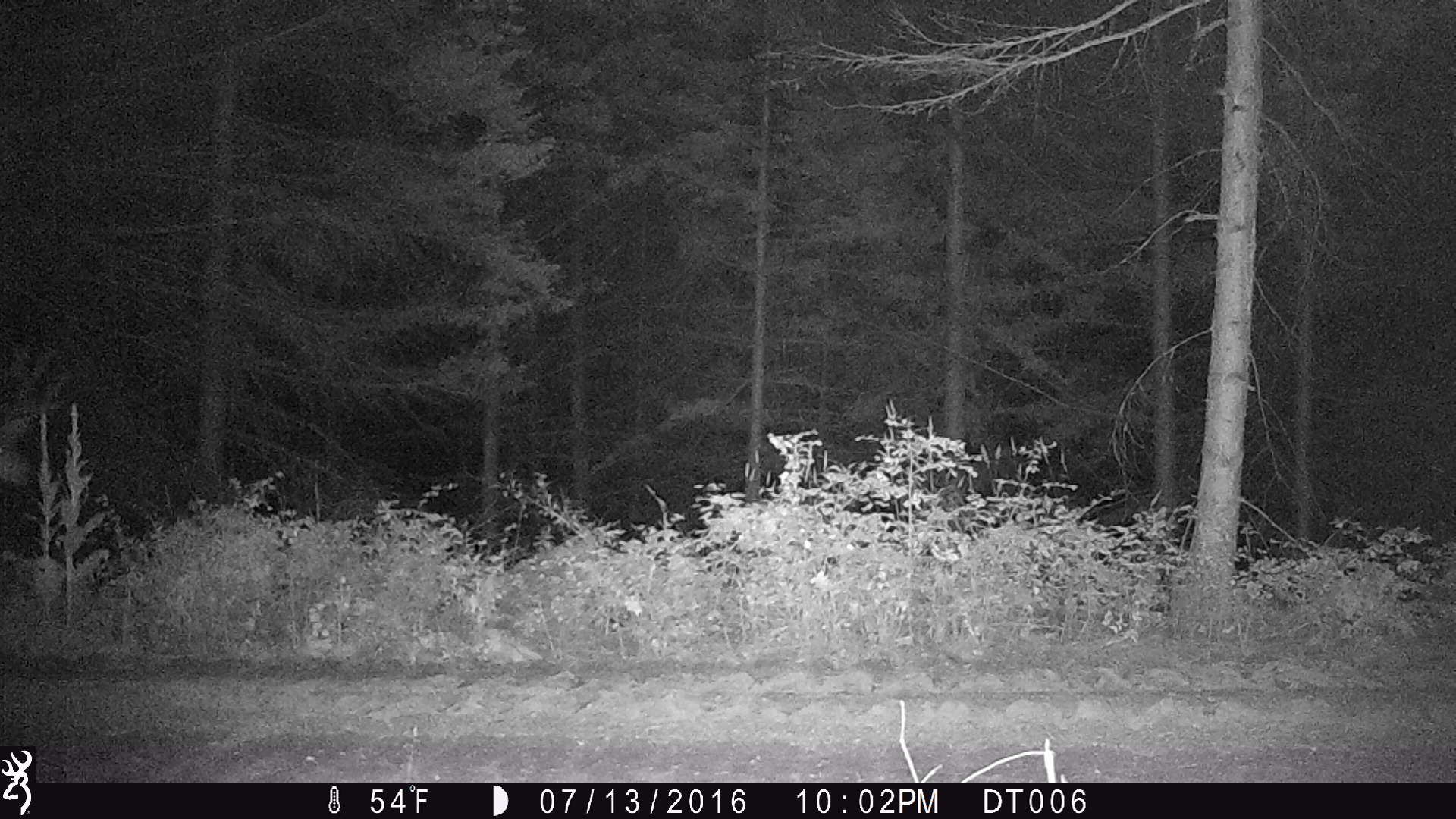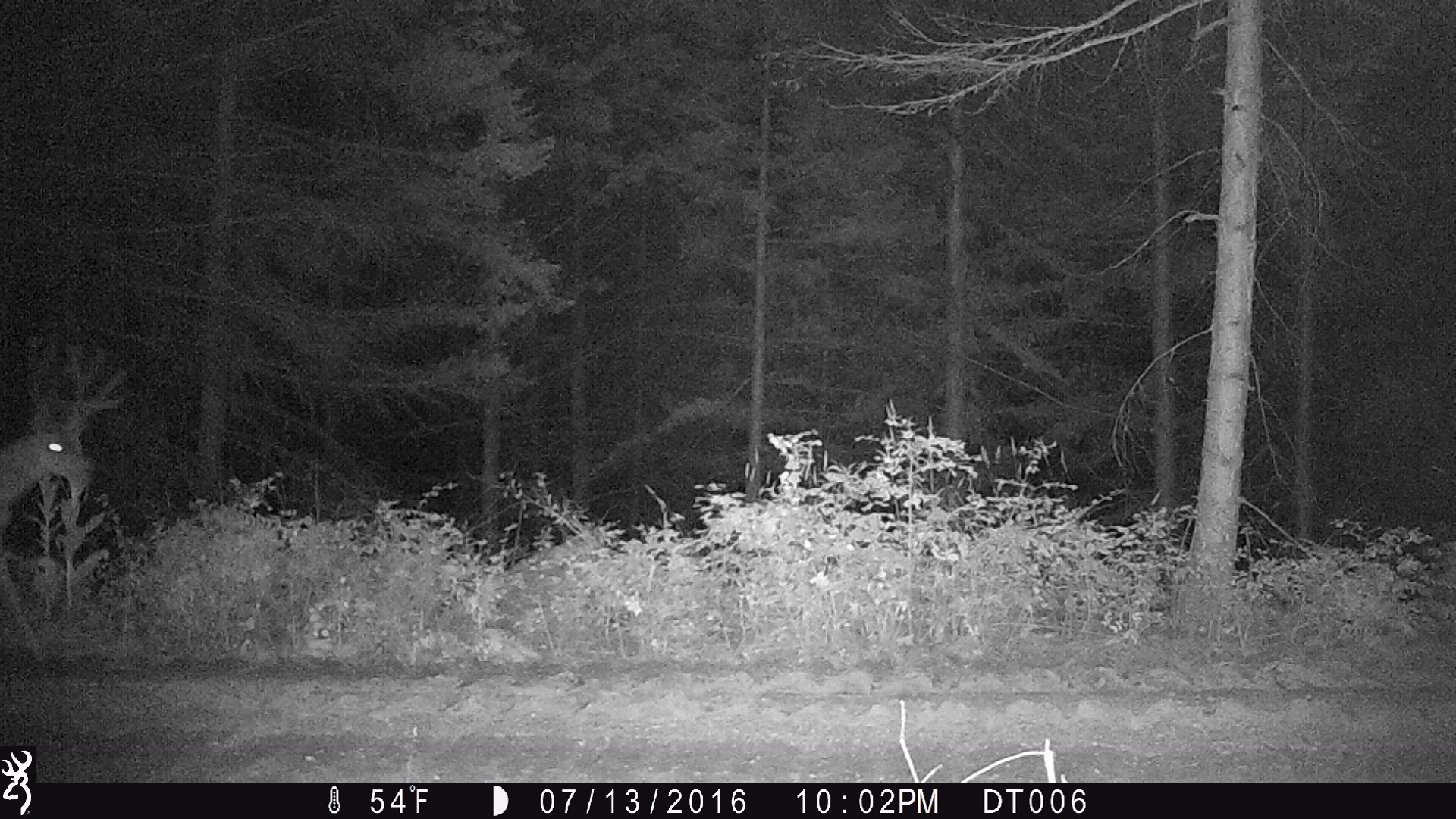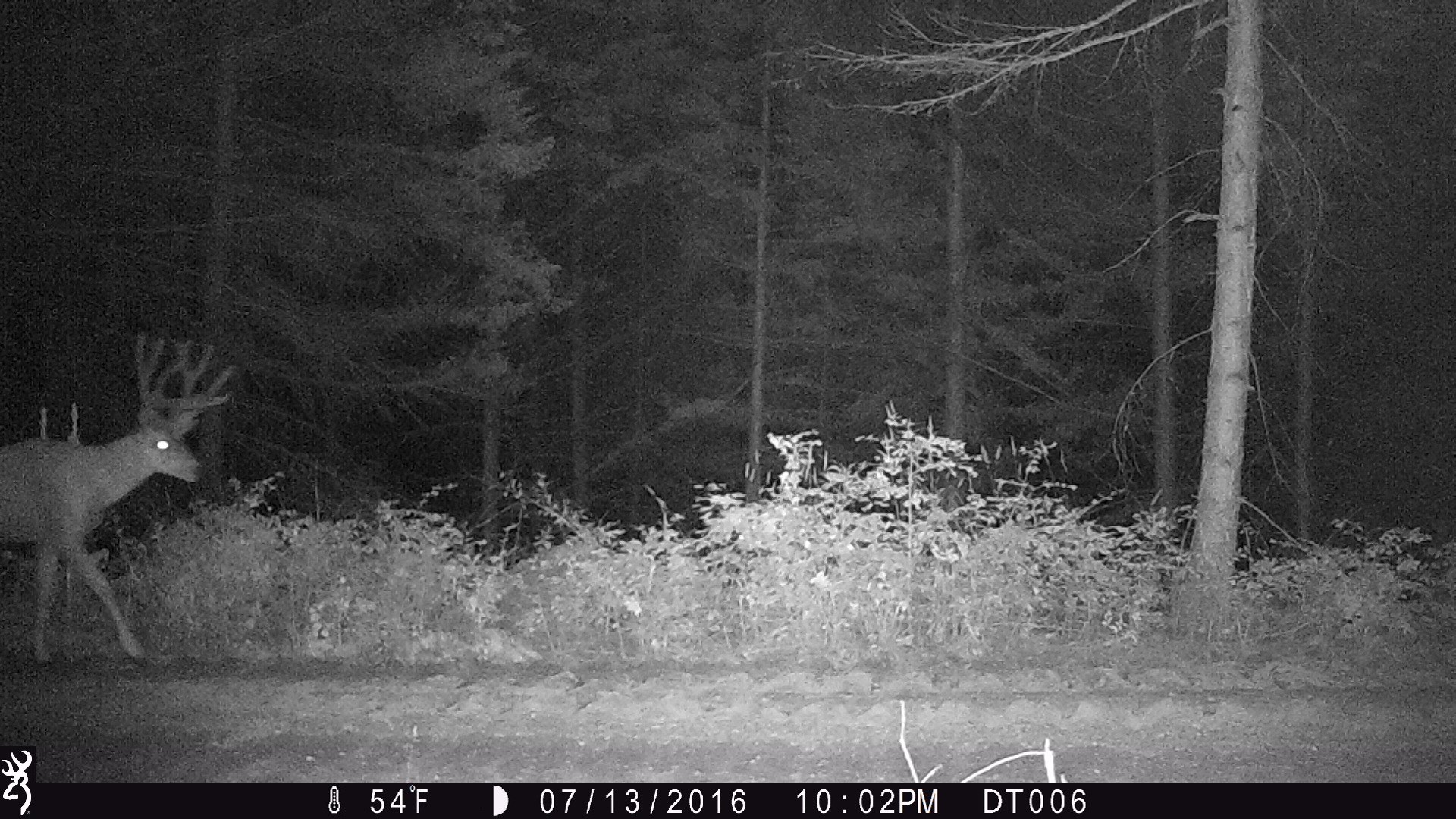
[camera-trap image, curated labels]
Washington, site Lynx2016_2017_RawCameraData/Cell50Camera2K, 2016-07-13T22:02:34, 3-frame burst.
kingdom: Animalia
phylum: Chordata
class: Mammalia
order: Artiodactyla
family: Cervidae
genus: Odocoileus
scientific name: Odocoileus hemionus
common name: mule deer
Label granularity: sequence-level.